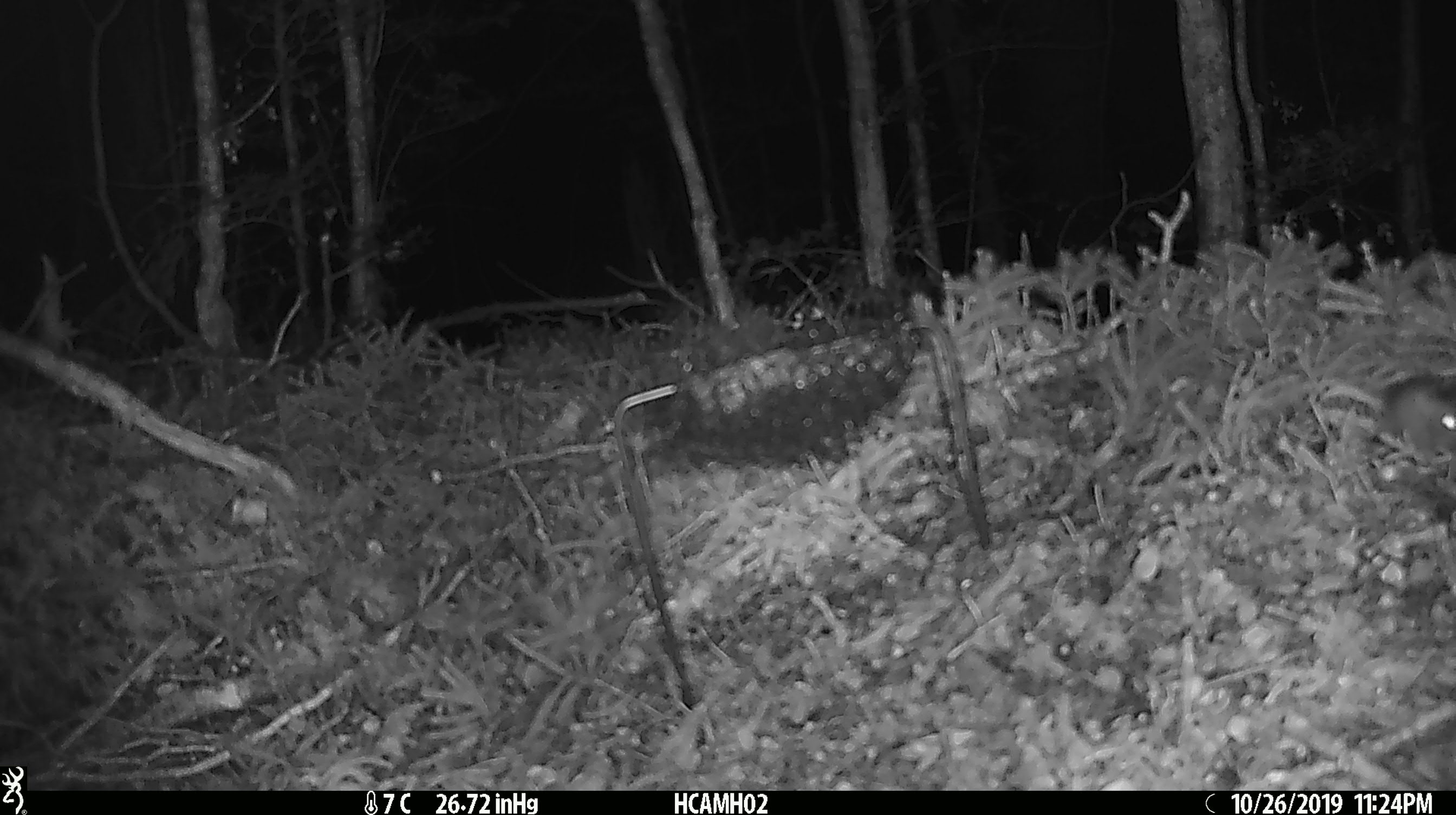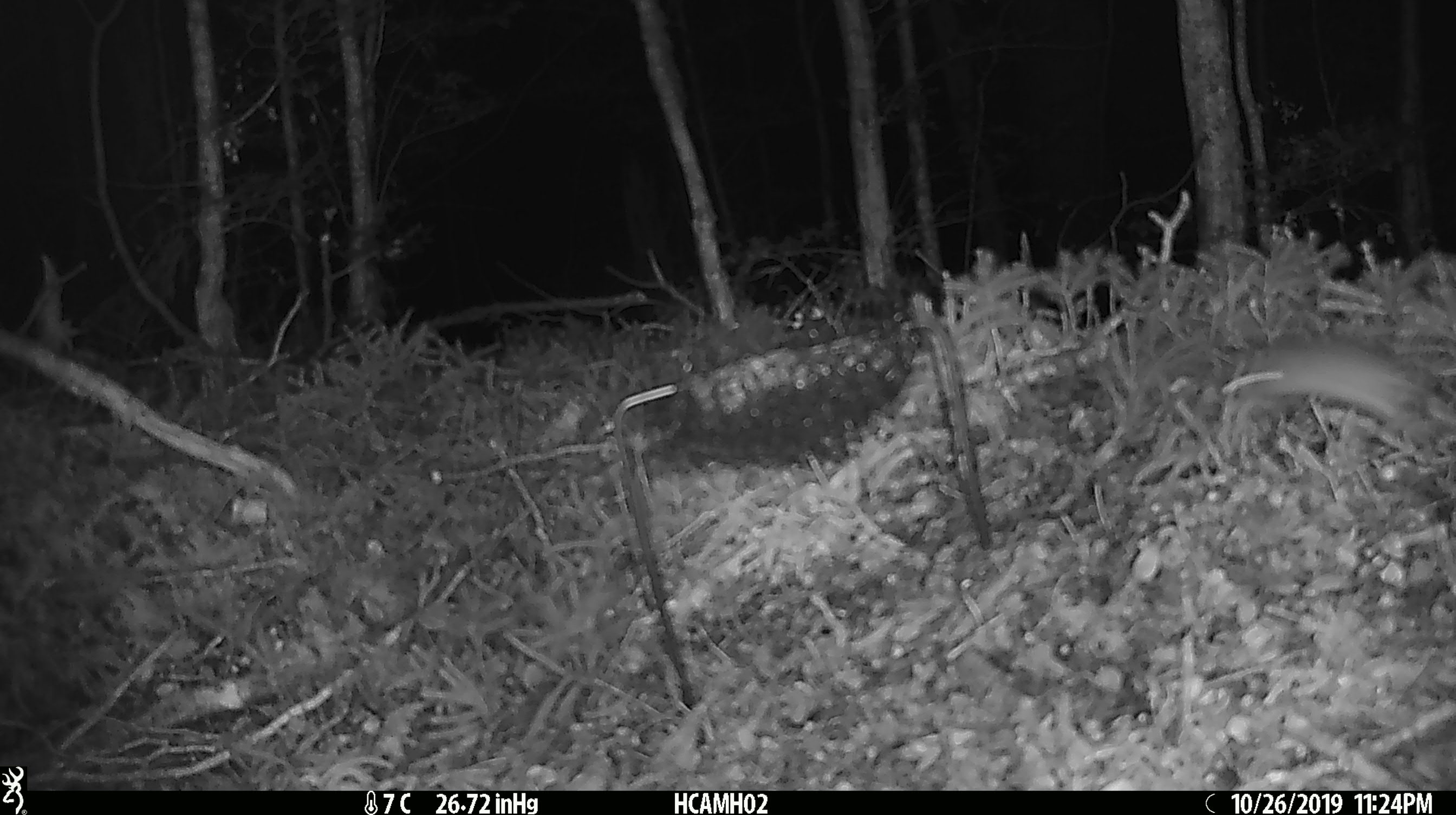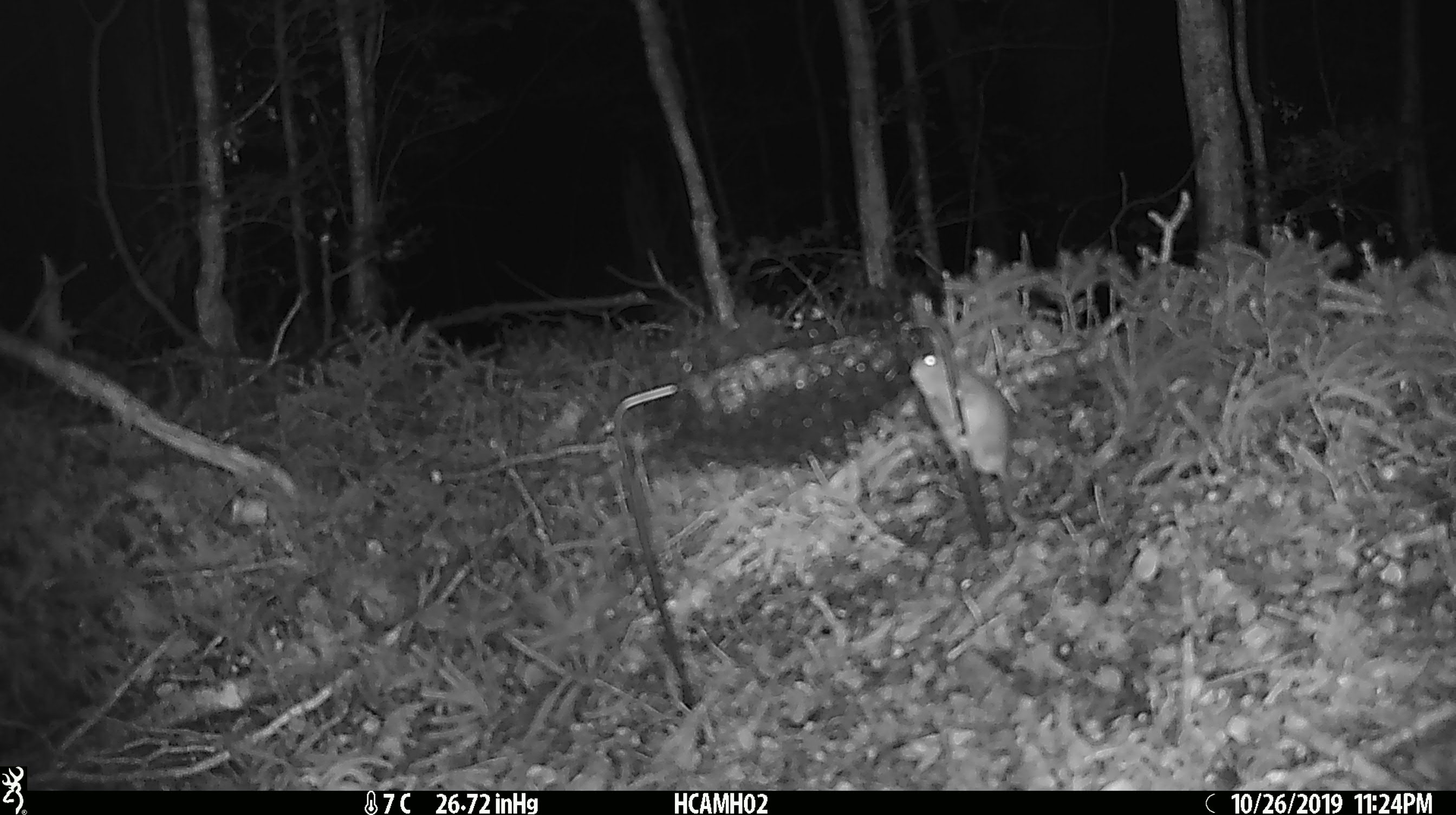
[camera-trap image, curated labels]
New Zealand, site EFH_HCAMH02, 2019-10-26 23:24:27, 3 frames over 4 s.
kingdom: Animalia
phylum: Chordata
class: Mammalia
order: Rodentia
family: Muridae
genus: Mus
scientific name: Mus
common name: mouse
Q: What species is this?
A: Mouse (Mus).